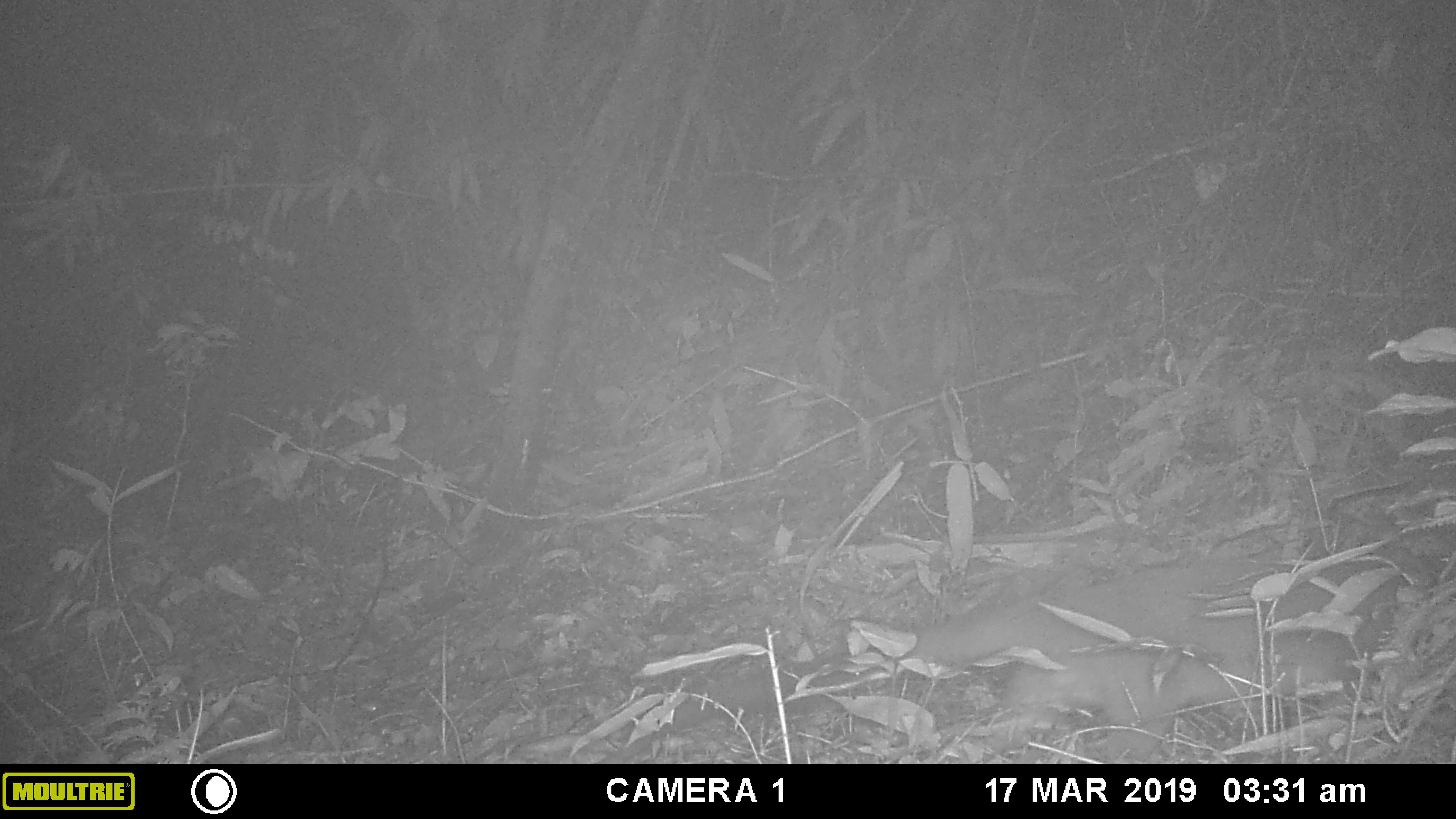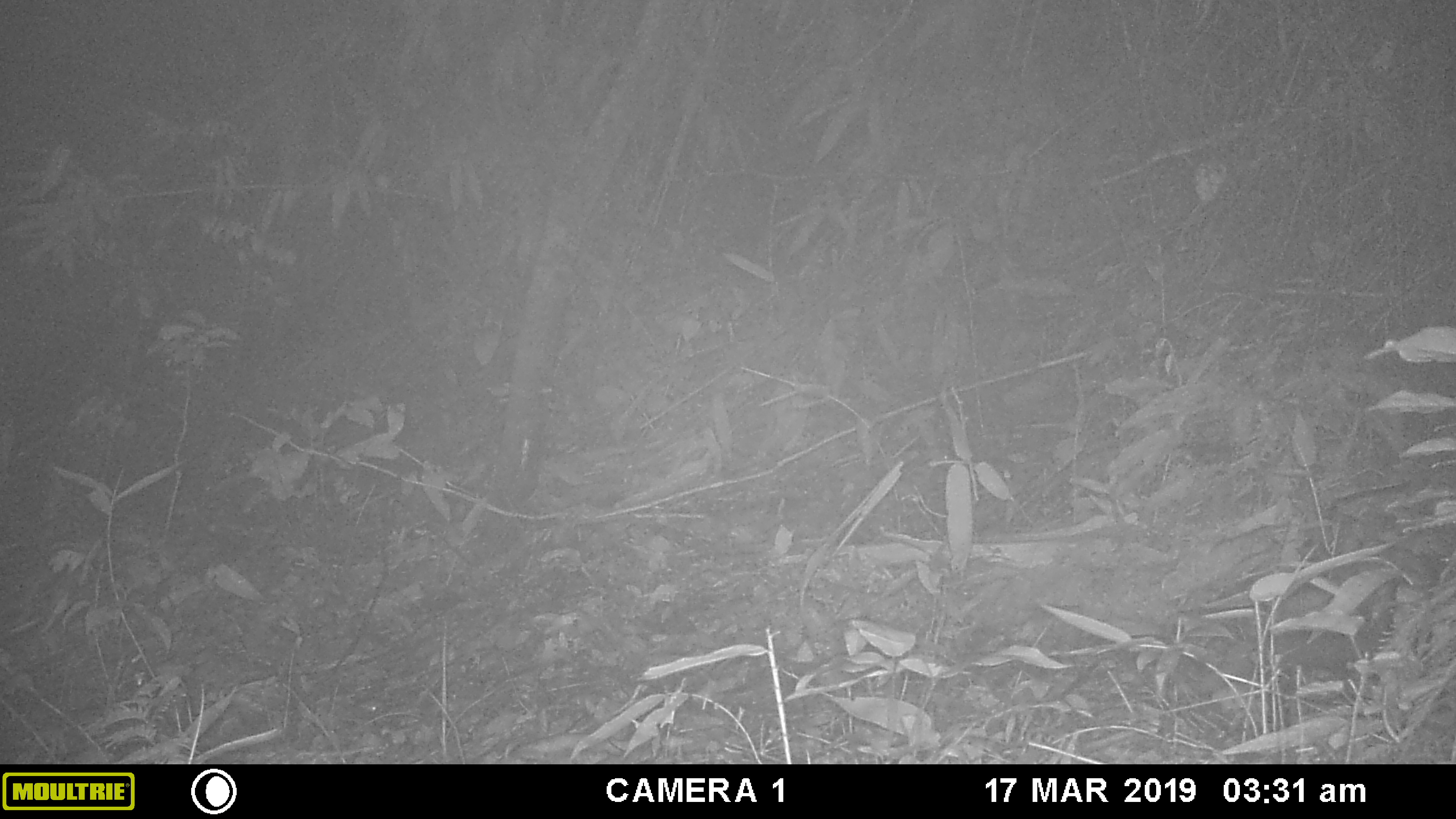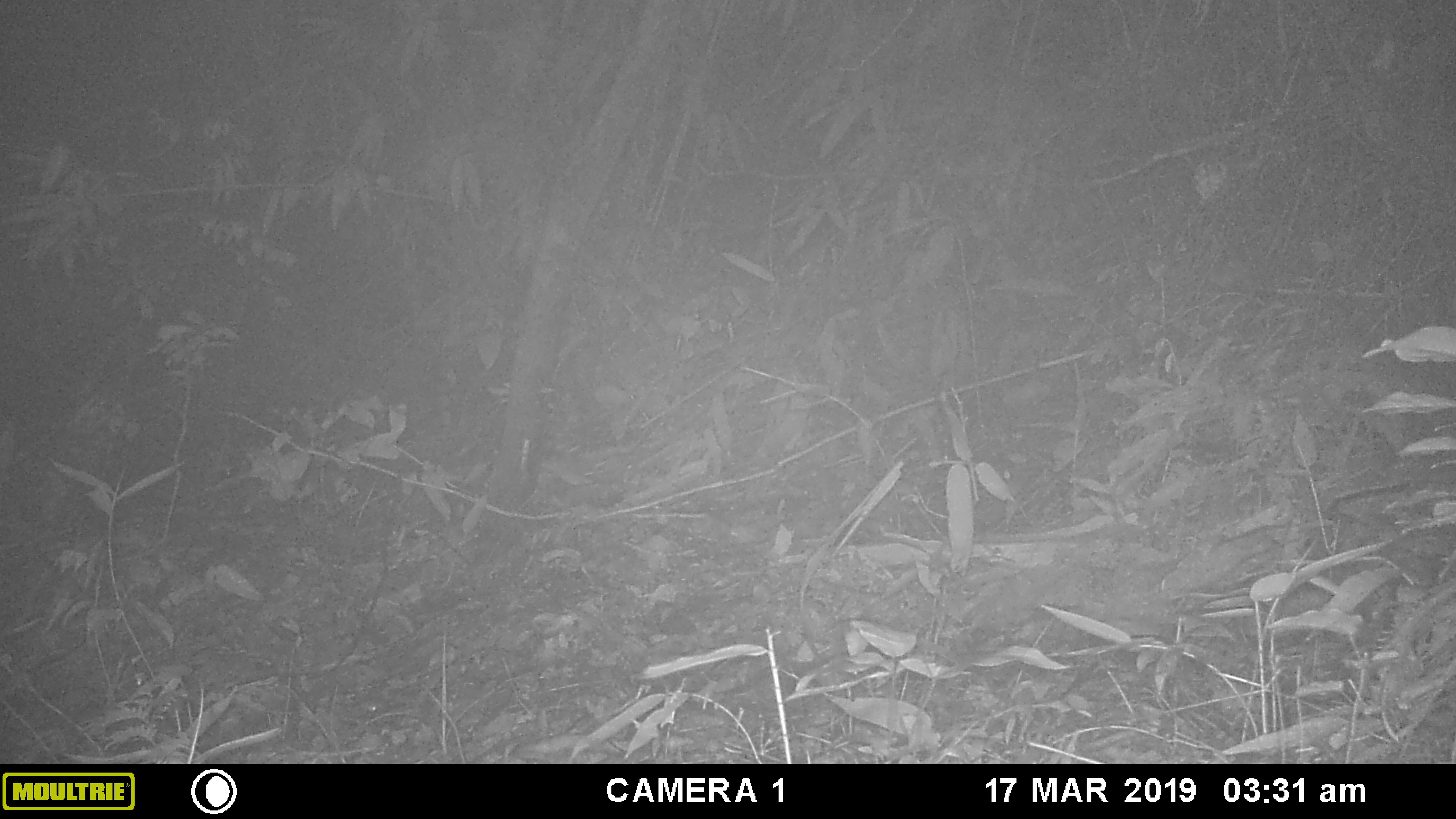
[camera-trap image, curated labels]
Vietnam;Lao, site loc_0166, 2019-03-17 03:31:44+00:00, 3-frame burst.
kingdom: Animalia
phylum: Chordata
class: Mammalia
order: Carnivora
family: Viverridae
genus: Paguma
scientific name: Paguma larvata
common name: masked palm civet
Masked palm civet (Paguma larvata). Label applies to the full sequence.